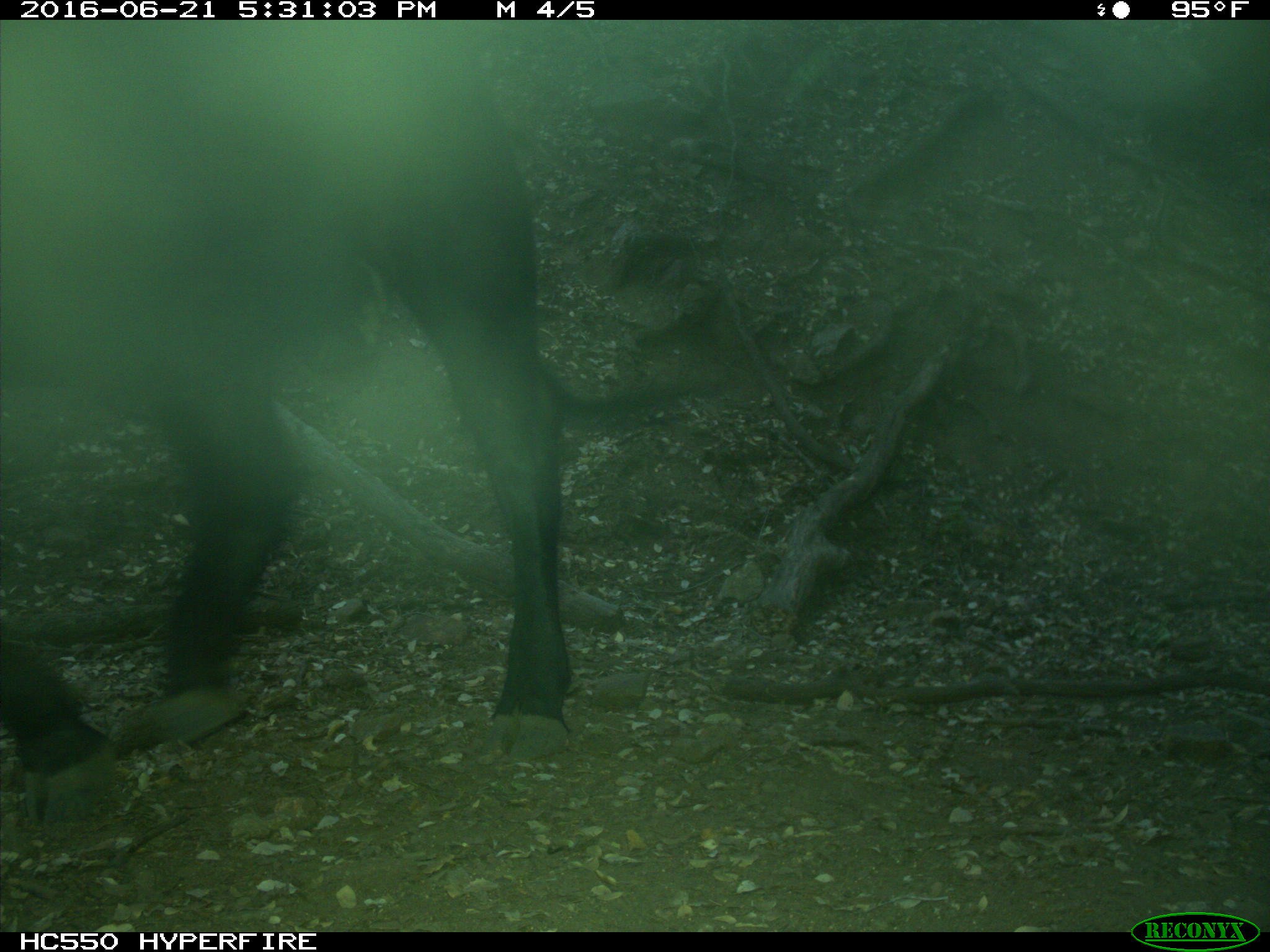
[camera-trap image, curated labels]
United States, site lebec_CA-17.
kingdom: Animalia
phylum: Chordata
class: Mammalia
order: Artiodactyla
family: Bovidae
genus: Bos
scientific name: Bos taurus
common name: domestic cow